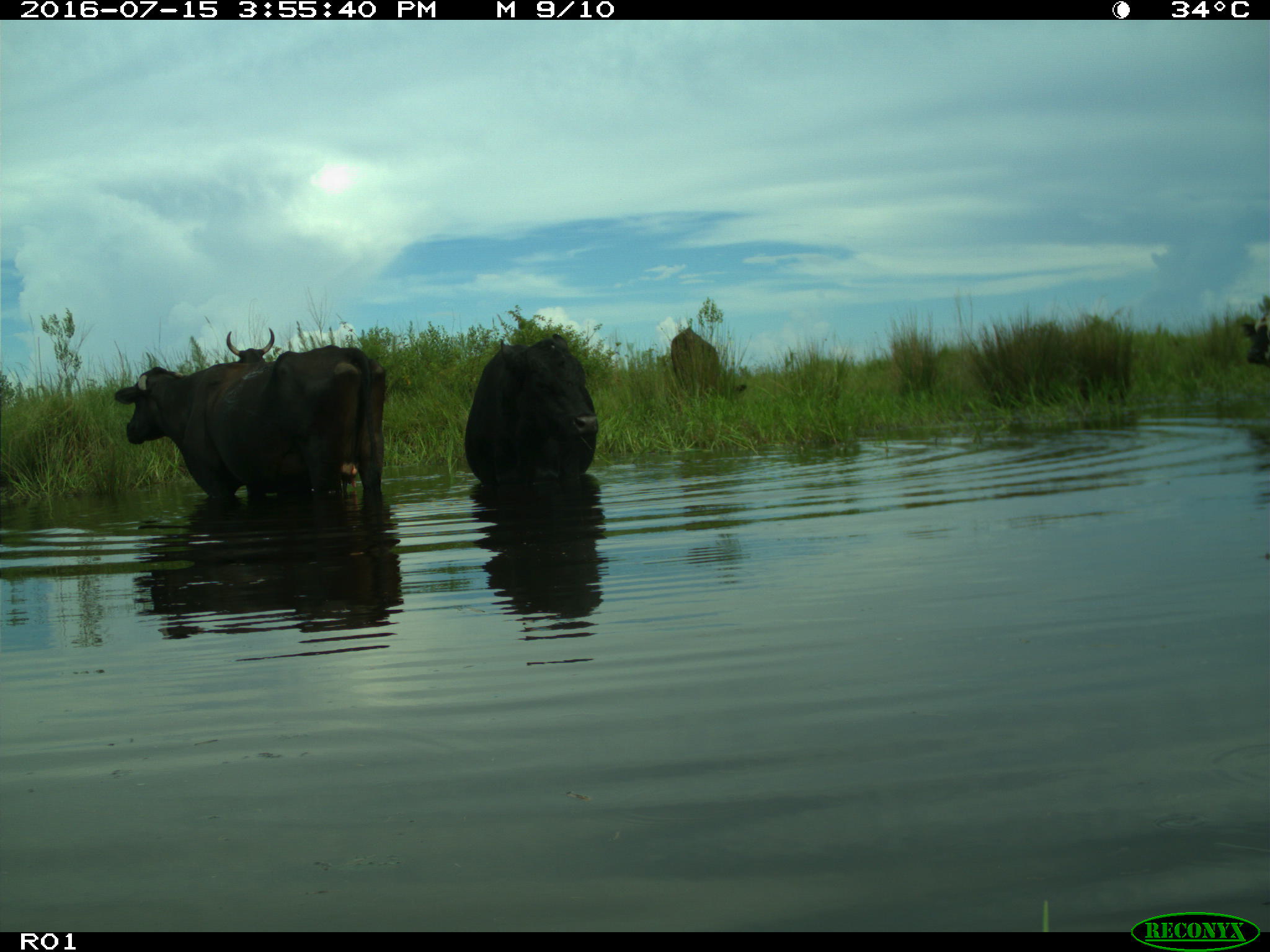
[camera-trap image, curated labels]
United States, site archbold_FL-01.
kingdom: Animalia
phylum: Chordata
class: Mammalia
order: Artiodactyla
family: Bovidae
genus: Bos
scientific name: Bos taurus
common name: domestic cow